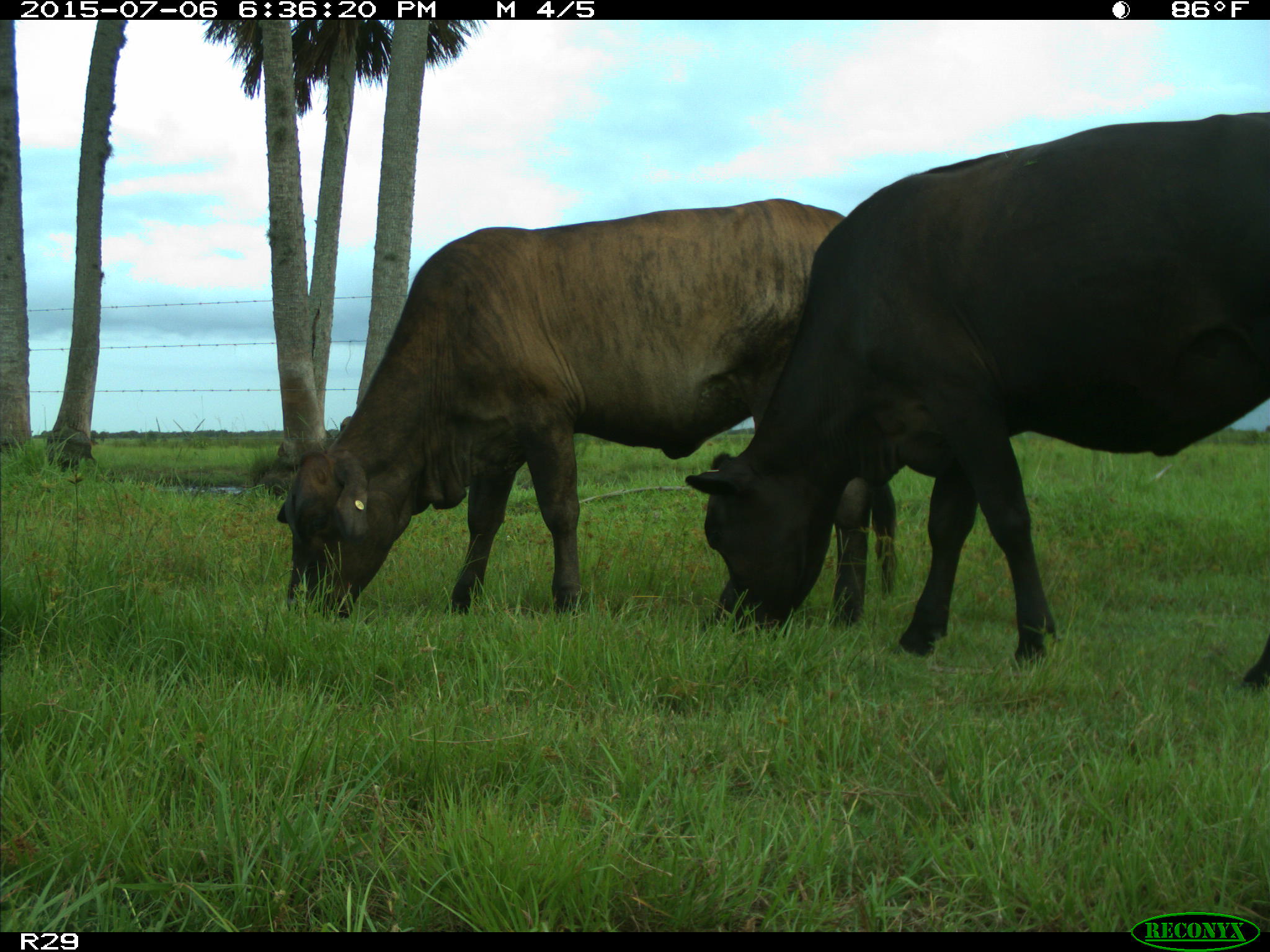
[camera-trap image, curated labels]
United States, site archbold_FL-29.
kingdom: Animalia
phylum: Chordata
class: Mammalia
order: Artiodactyla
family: Bovidae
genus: Bos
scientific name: Bos taurus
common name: domestic cow